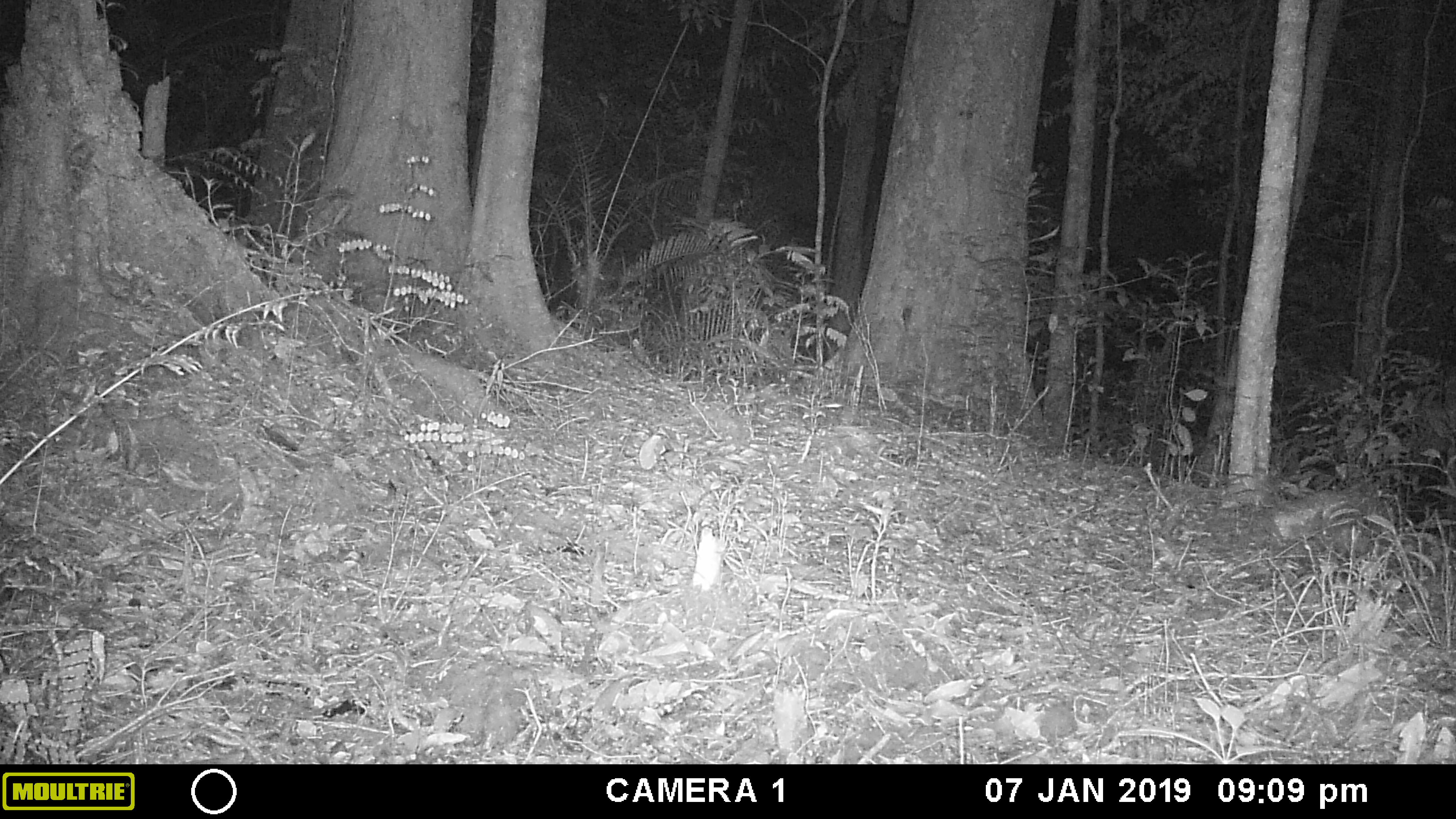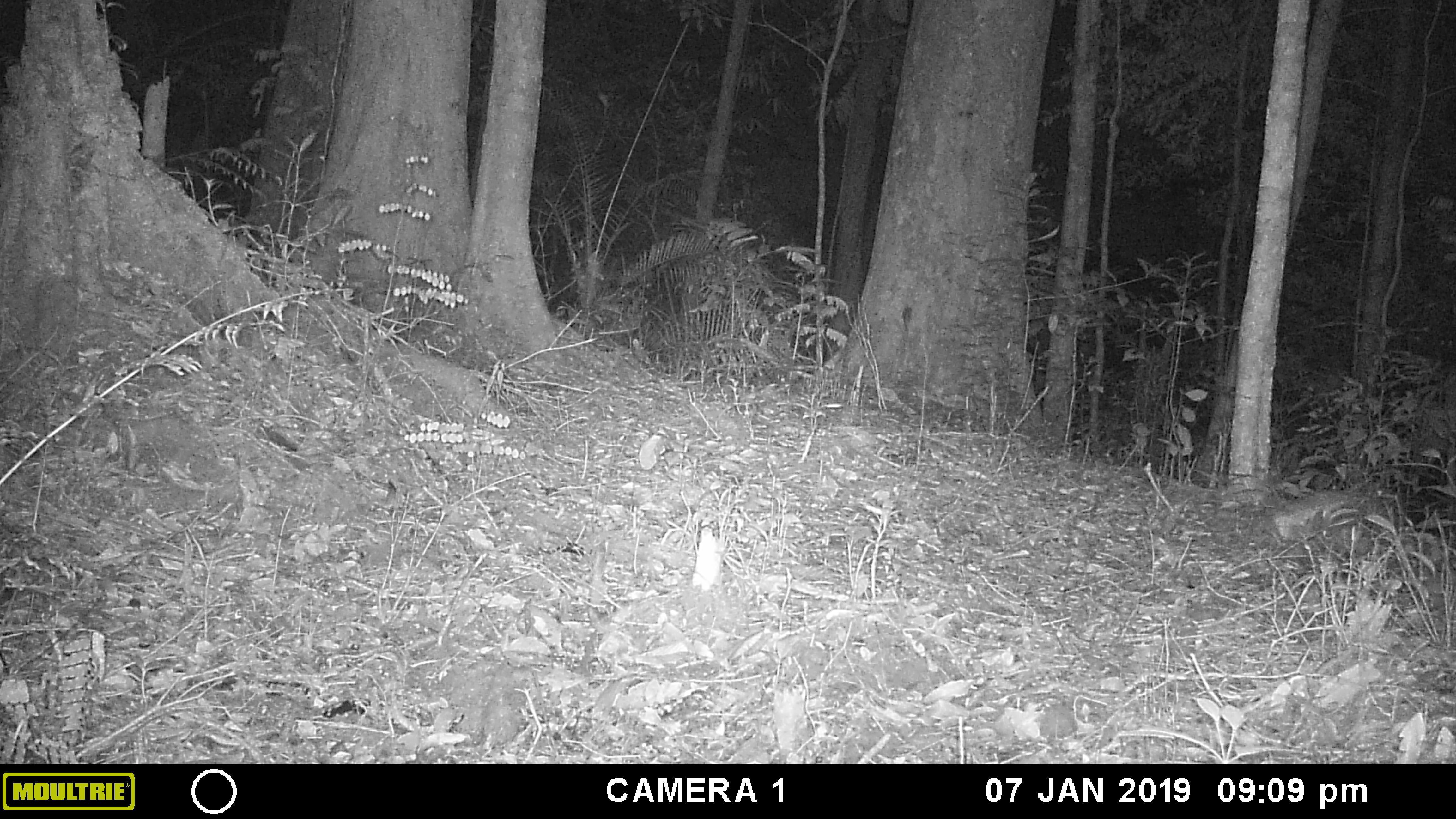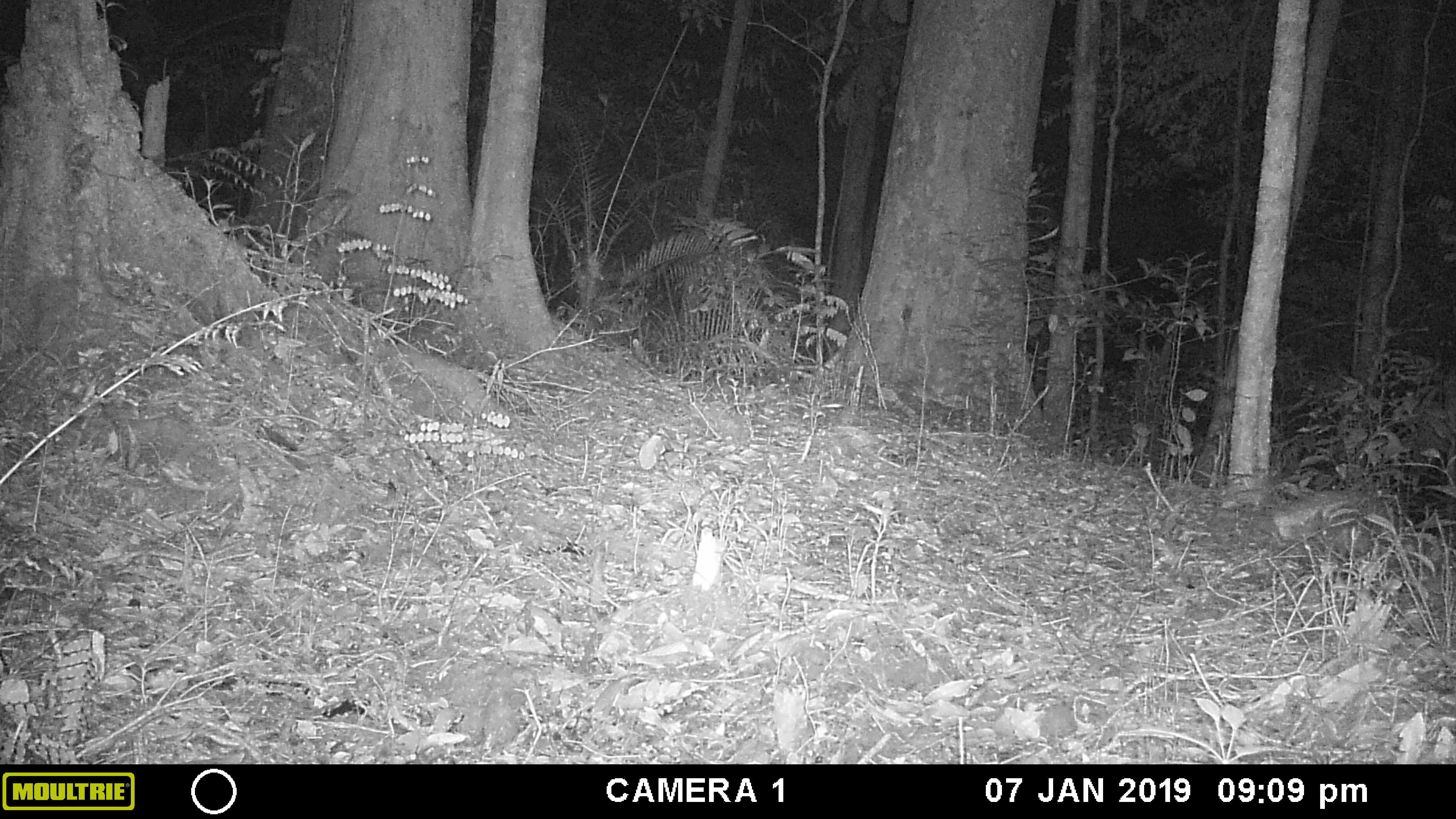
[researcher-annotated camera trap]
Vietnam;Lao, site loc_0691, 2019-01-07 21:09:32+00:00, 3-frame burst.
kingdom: Animalia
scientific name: Animalia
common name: animal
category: unidentified animal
Unidentified animal (animal) (Animalia). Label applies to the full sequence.